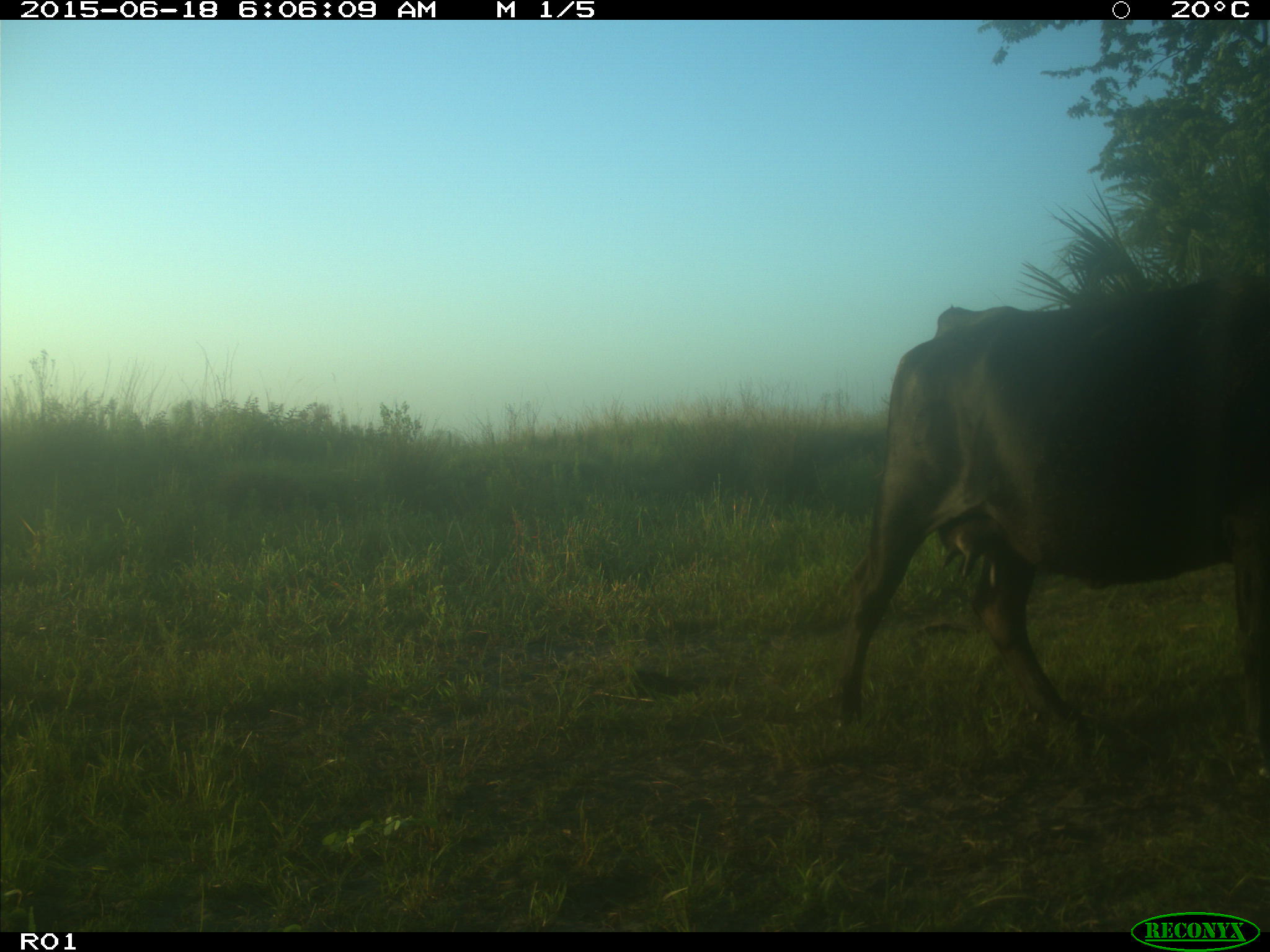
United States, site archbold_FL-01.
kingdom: Animalia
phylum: Chordata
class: Mammalia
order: Artiodactyla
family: Bovidae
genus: Bos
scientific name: Bos taurus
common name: domestic cow